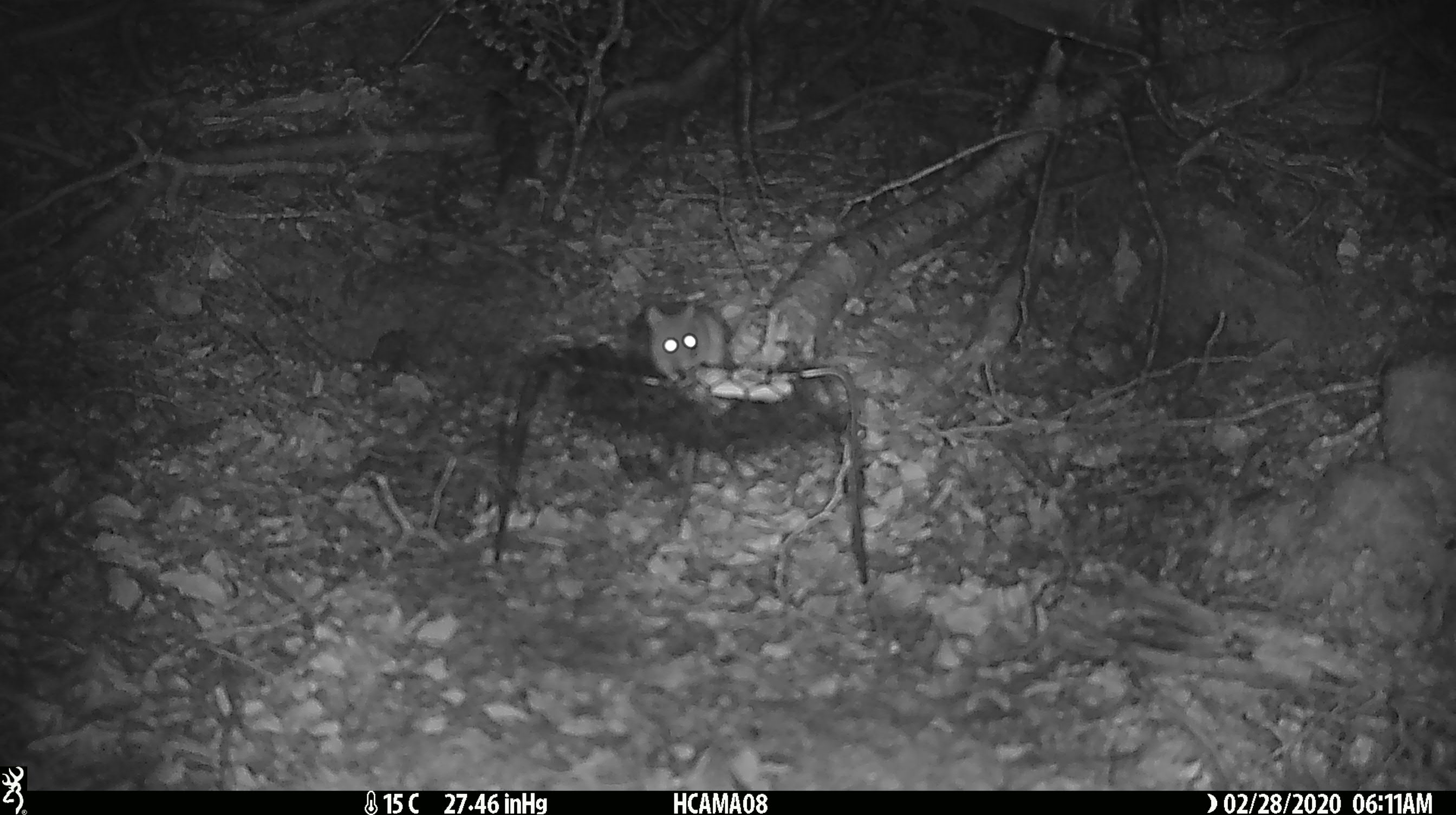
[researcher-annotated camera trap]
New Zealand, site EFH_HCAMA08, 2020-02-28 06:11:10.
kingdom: Animalia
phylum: Chordata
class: Mammalia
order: Rodentia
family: Muridae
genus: Mus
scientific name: Mus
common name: mouse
Mouse (Mus).